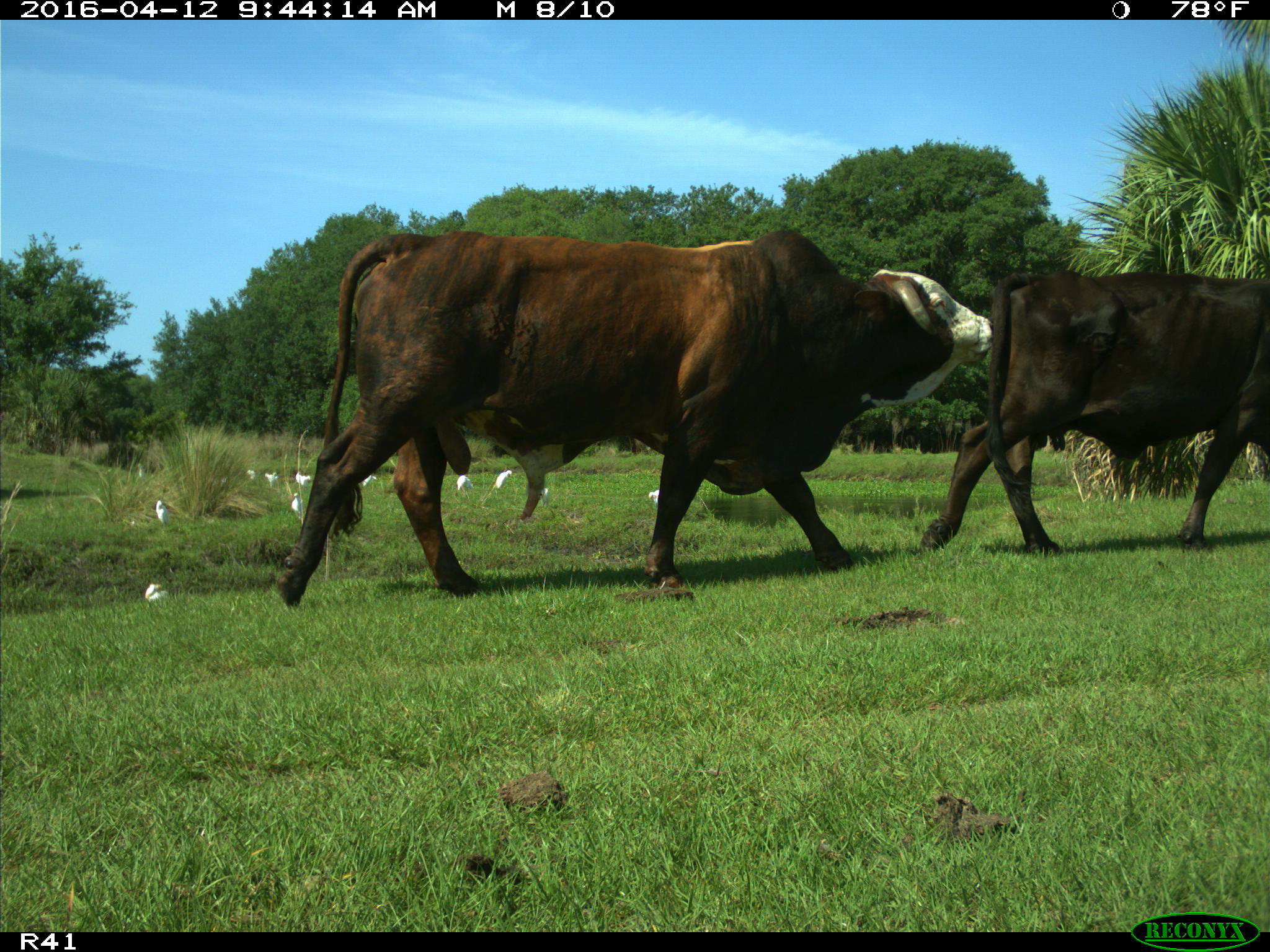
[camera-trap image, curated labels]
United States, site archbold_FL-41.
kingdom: Animalia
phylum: Chordata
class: Mammalia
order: Artiodactyla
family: Bovidae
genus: Bos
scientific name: Bos taurus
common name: domestic cow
Bos taurus (domestic cow).